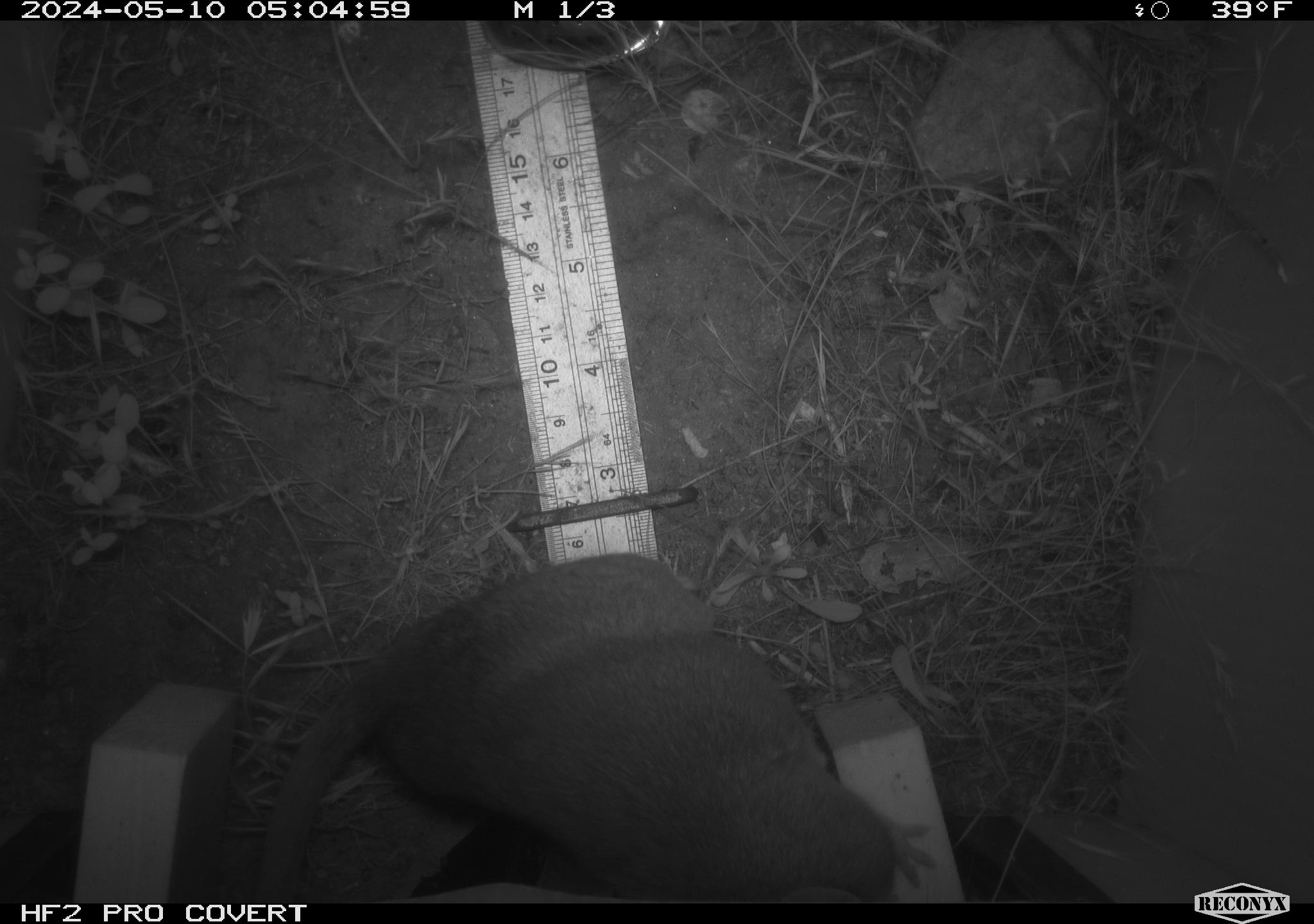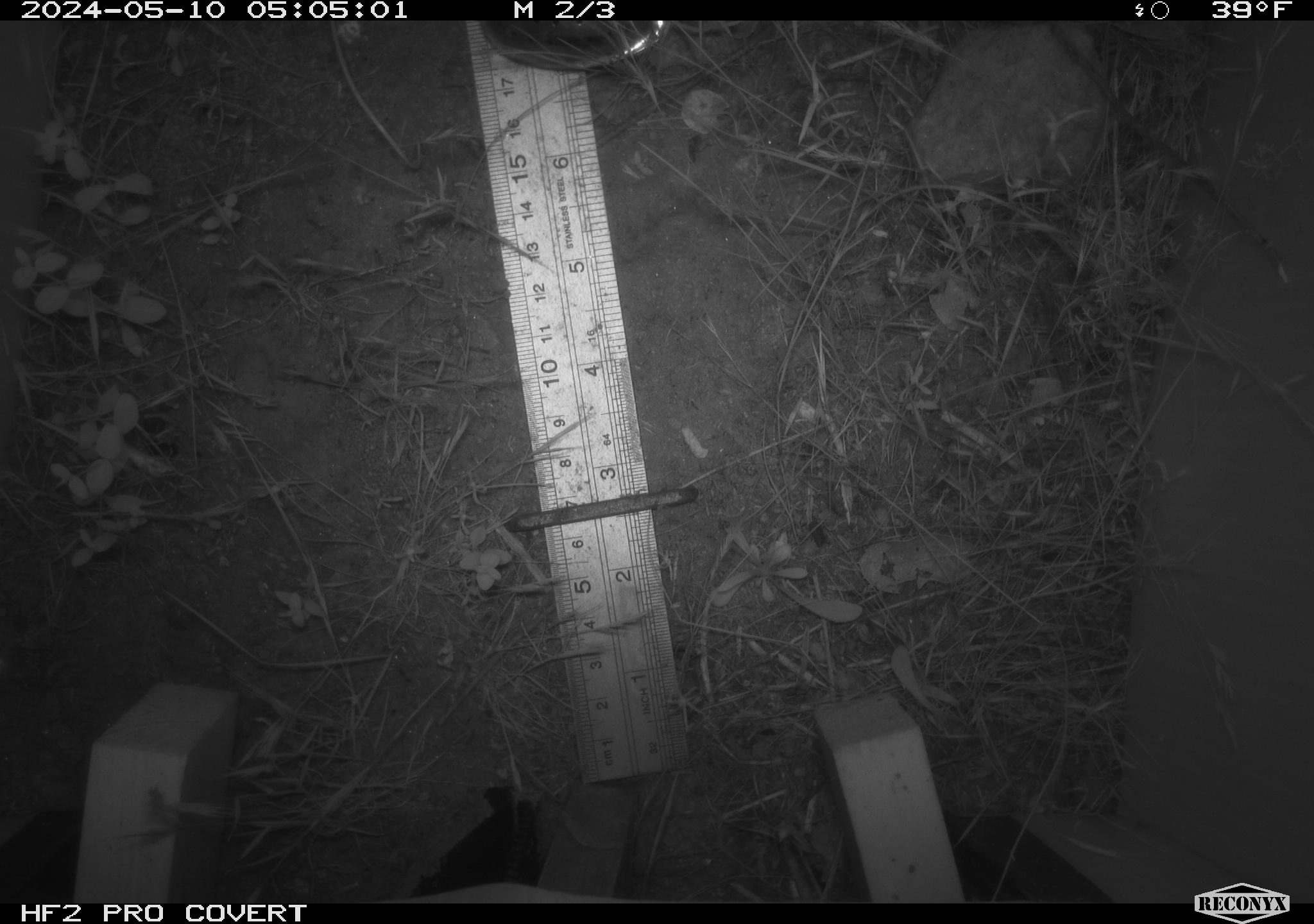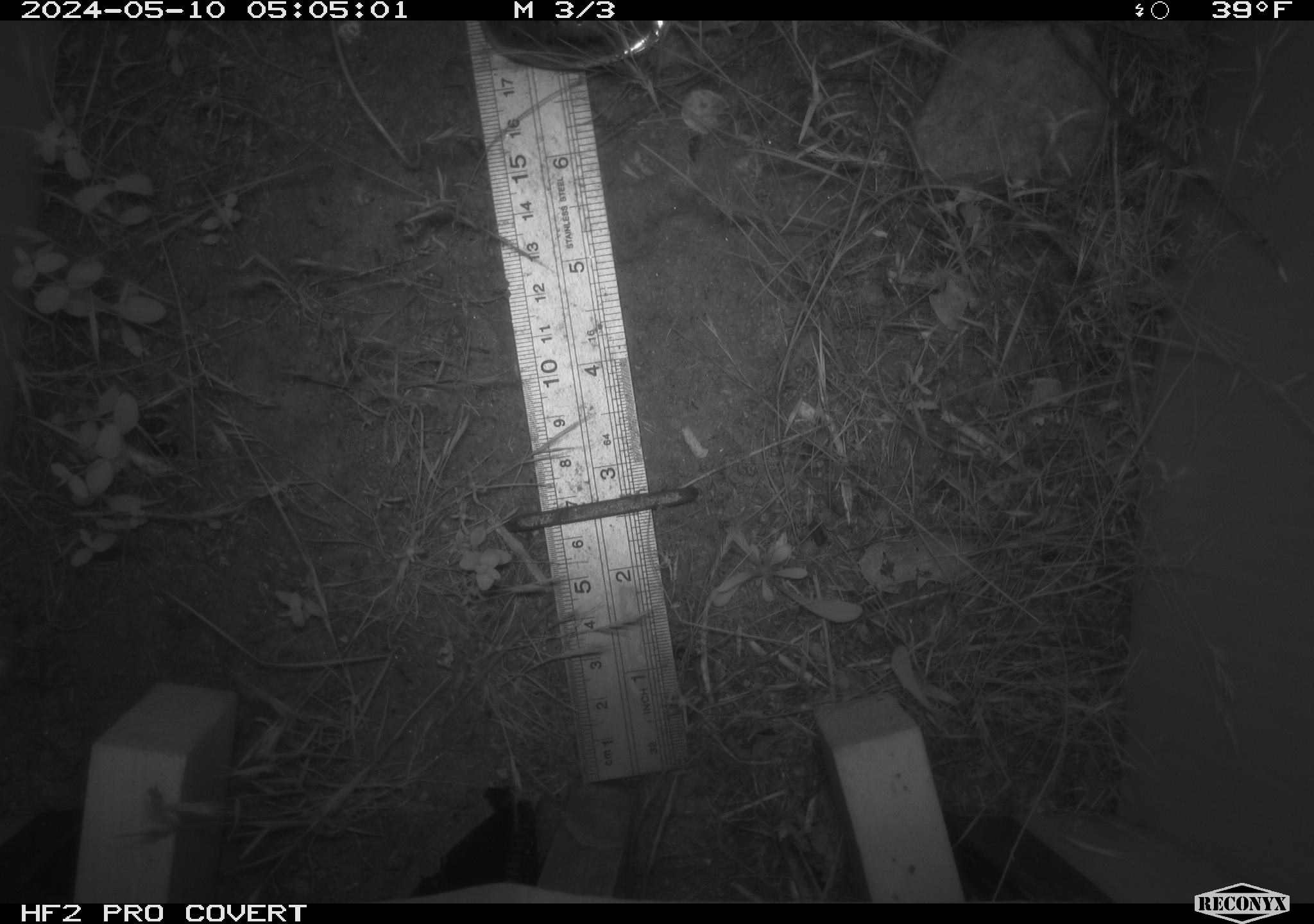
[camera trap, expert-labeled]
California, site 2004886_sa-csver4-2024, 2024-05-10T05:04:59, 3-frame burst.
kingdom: Animalia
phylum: Chordata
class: Mammalia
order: Rodentia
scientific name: Rodentia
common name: woodrat or rat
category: woodrat or rat species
Woodrat or rat species (woodrat or rat) (Rodentia).